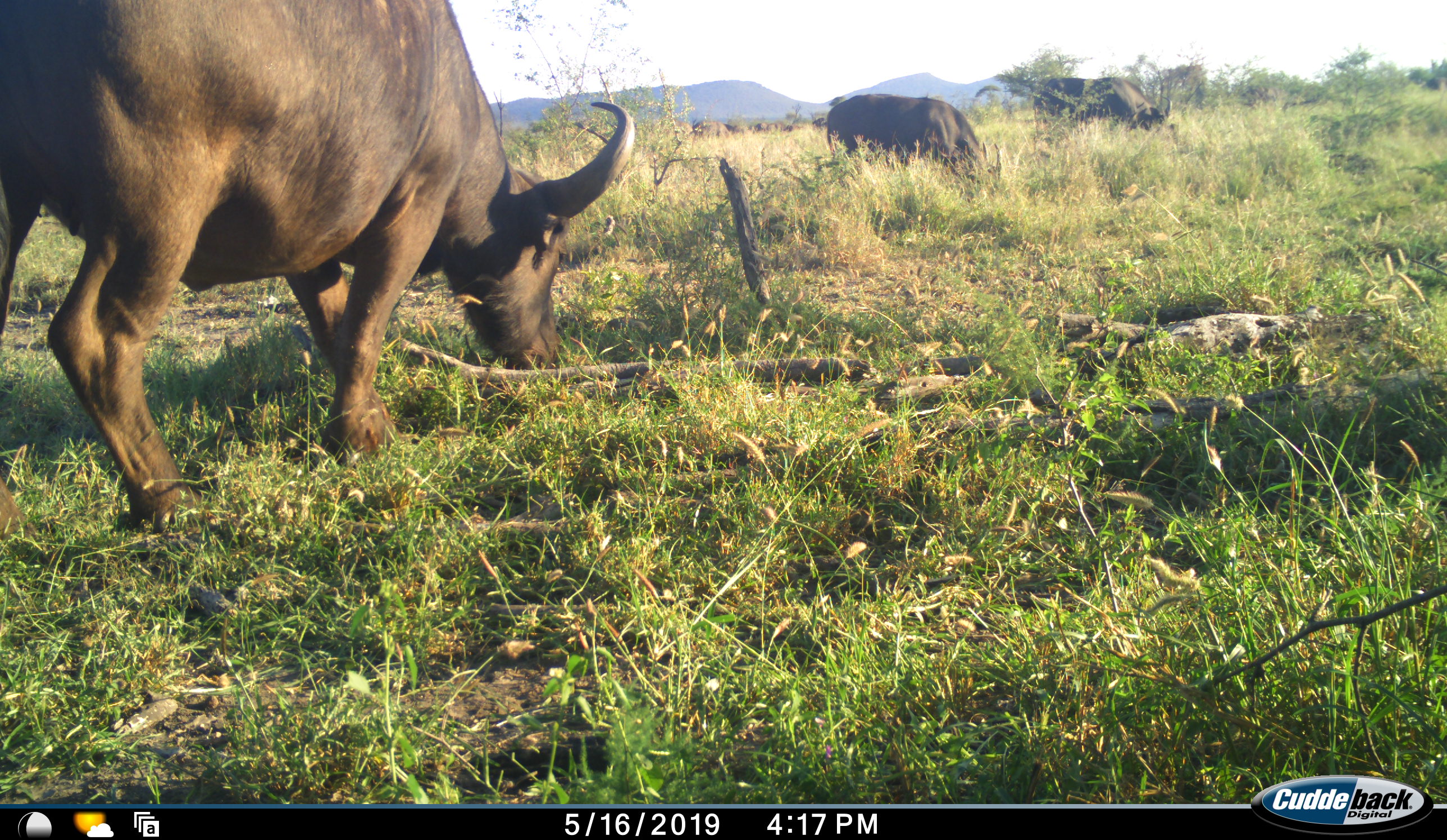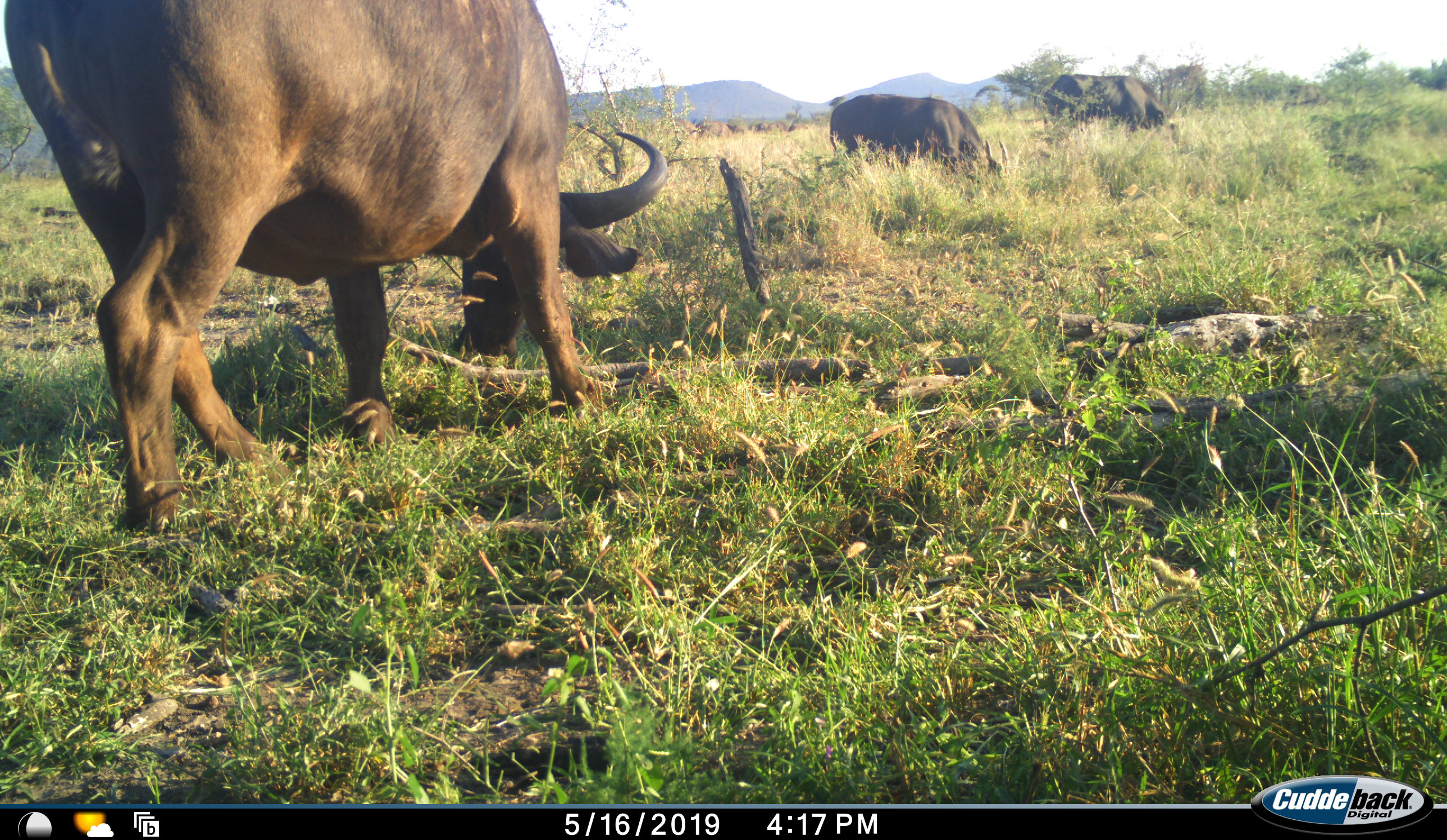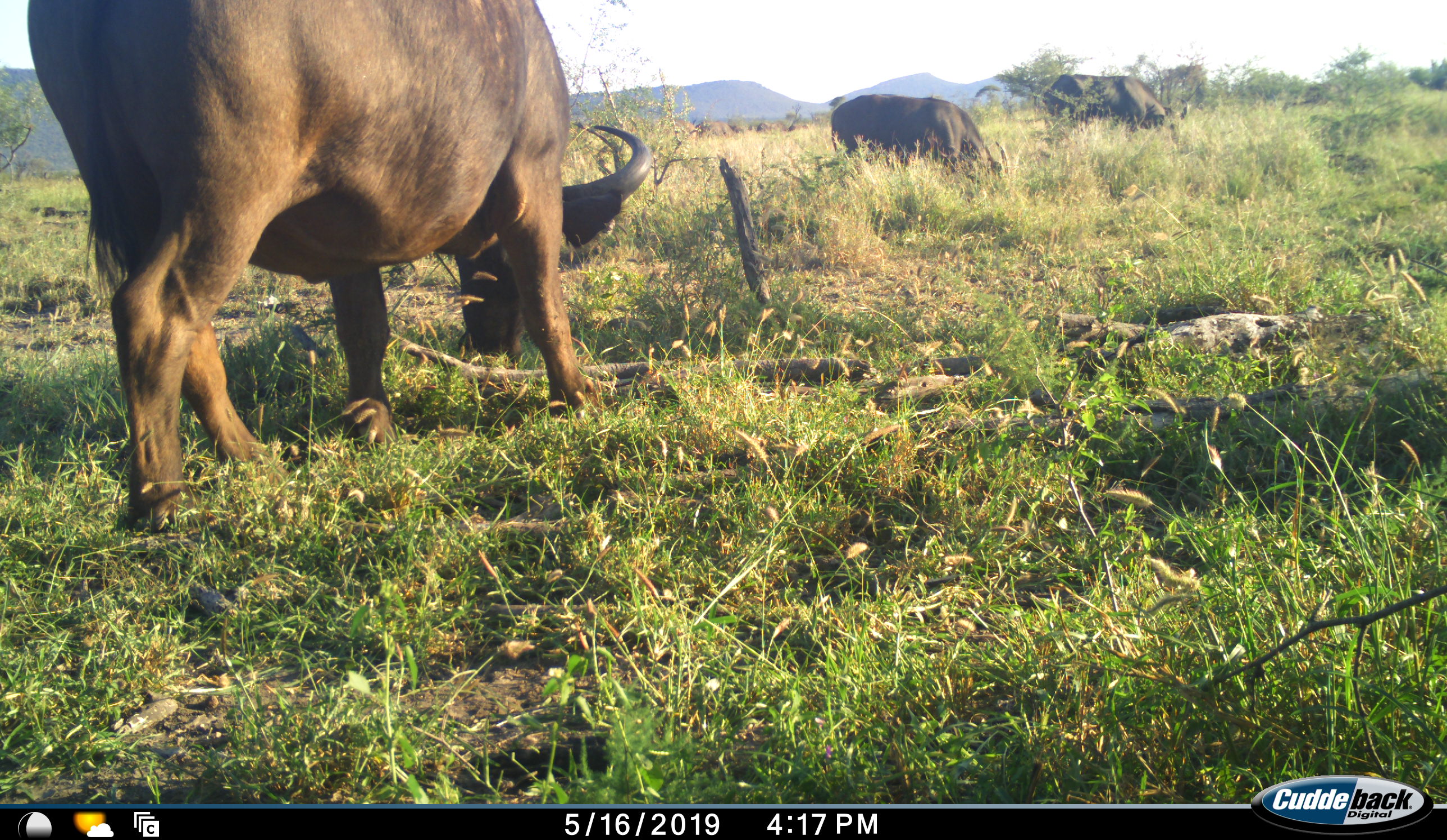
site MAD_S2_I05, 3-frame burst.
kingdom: Animalia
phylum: Chordata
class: Mammalia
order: Artiodactyla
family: Bovidae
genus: Syncerus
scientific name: Syncerus caffer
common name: african buffalo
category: buffalo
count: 3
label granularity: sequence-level